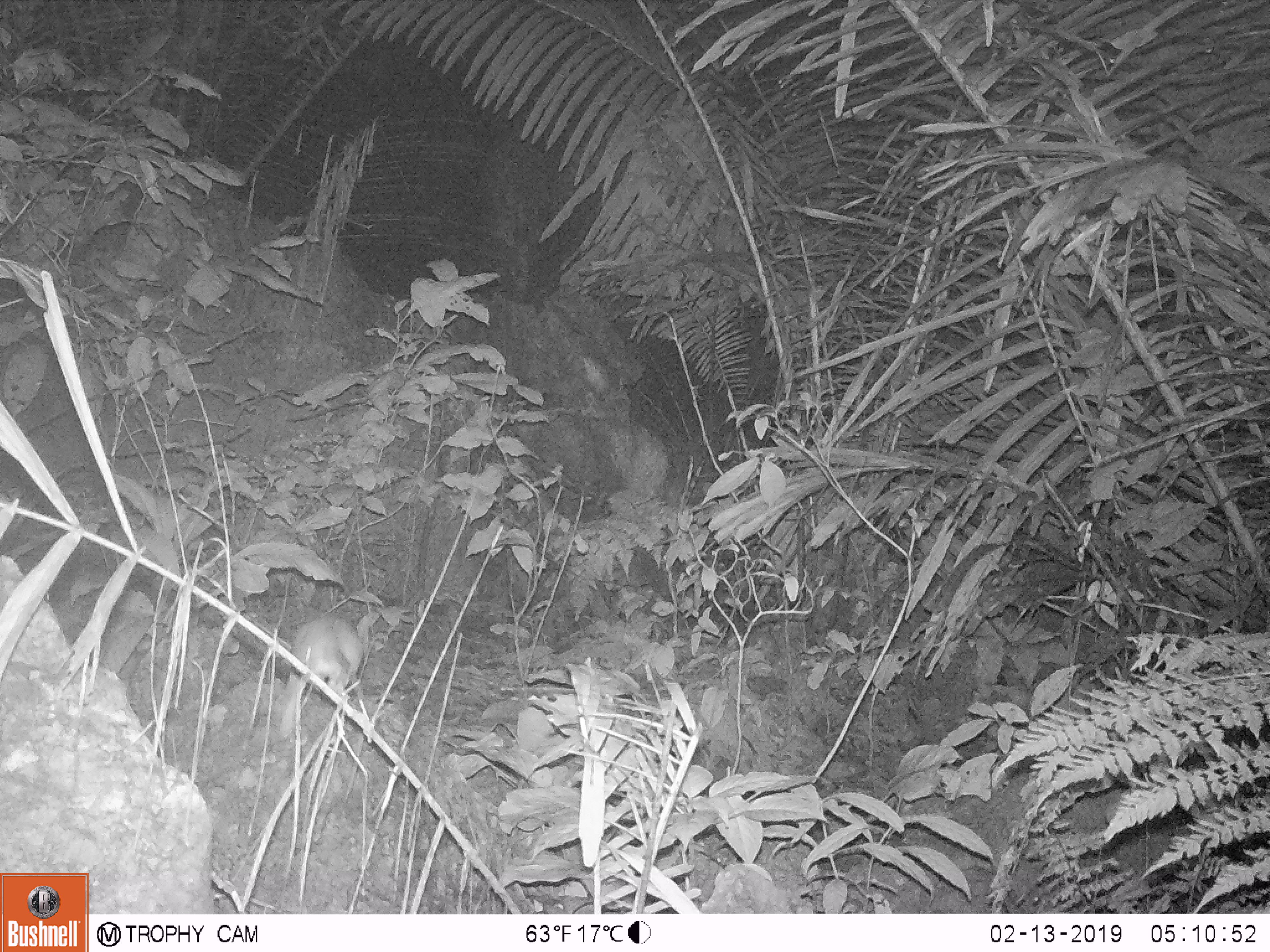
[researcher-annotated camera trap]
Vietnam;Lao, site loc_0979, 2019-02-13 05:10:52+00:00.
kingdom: Animalia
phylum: Chordata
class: Mammalia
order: Rodentia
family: Muridae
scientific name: Muridae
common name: old-world mice and rats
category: unidentified murid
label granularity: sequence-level